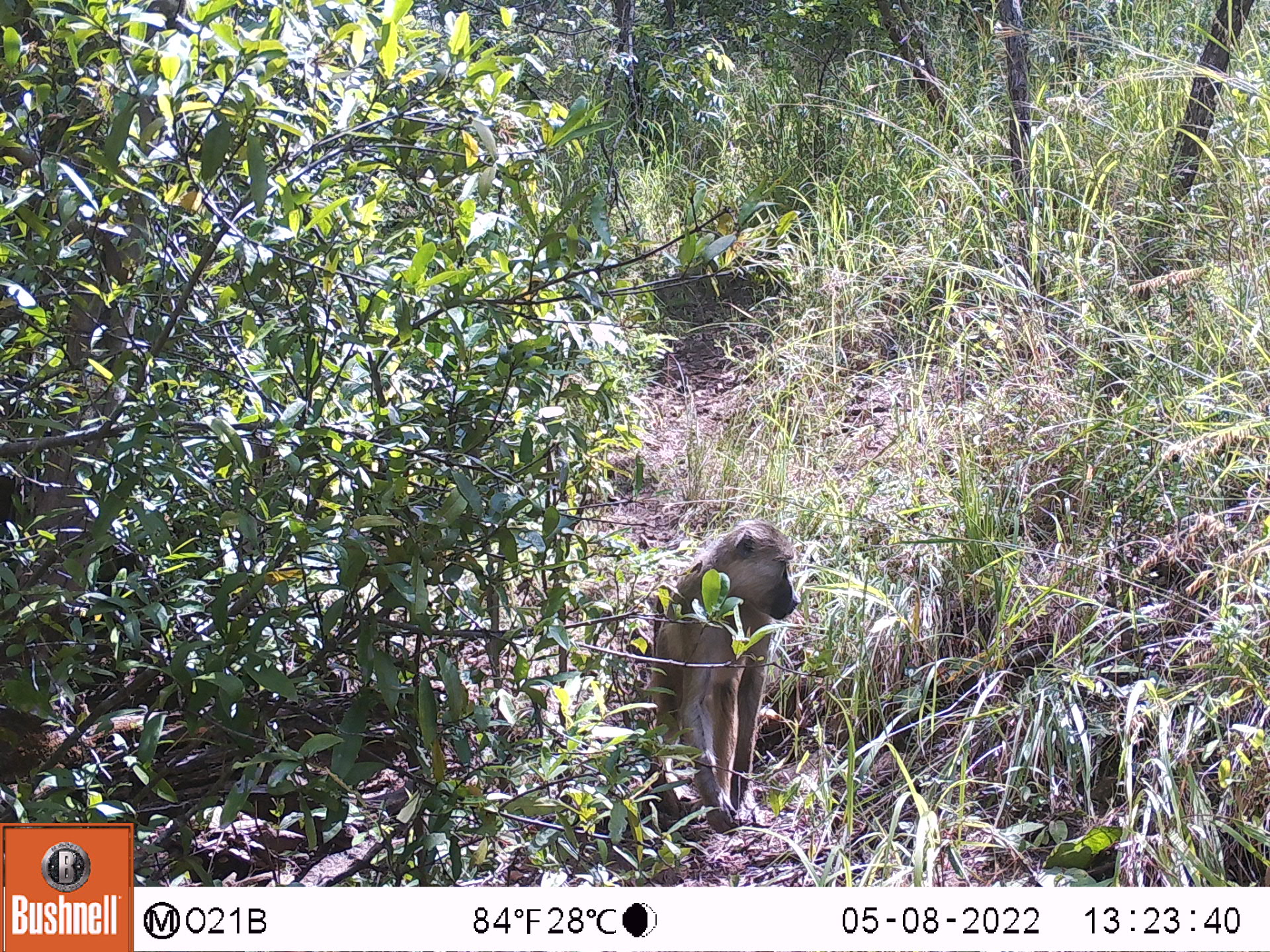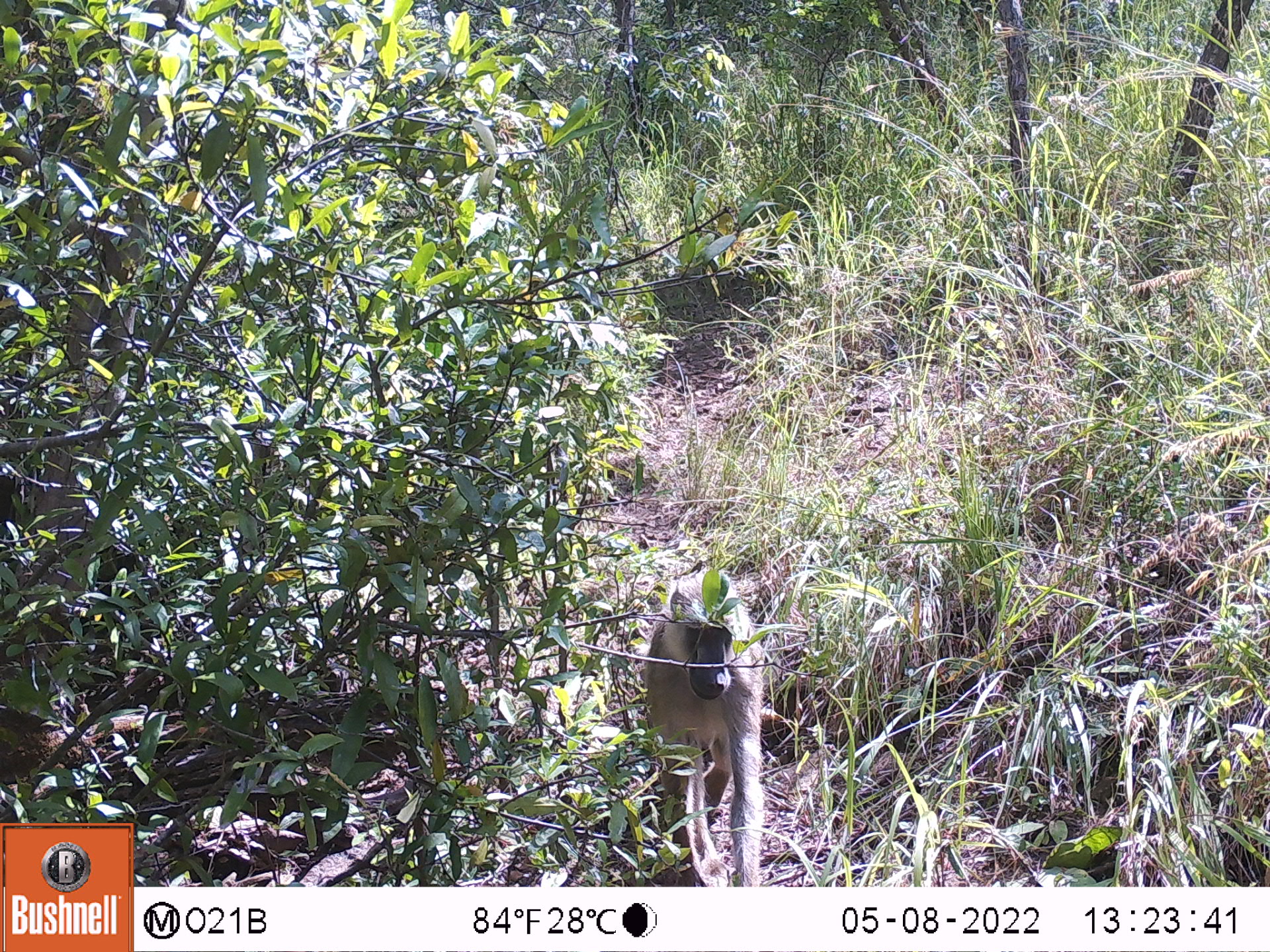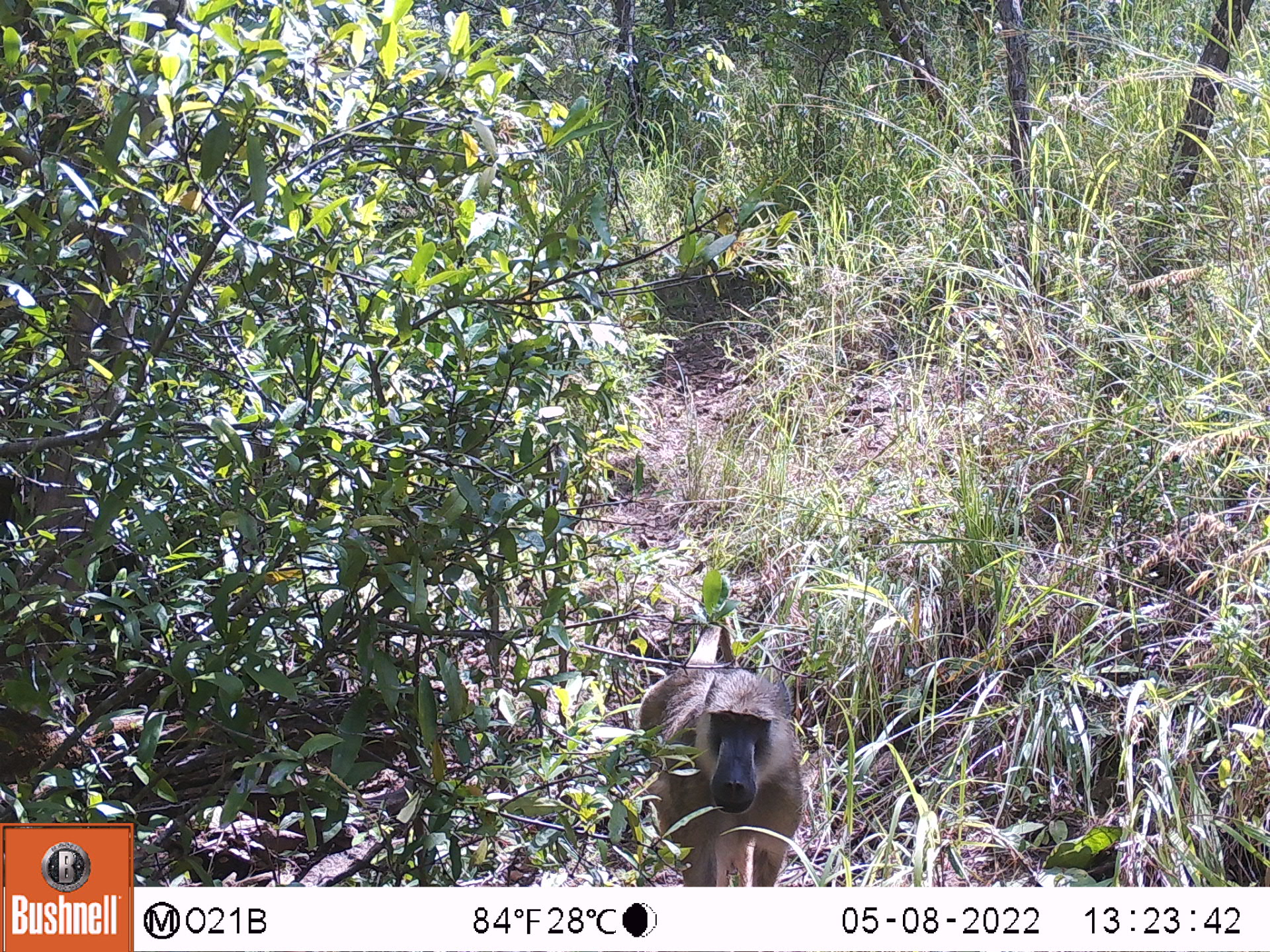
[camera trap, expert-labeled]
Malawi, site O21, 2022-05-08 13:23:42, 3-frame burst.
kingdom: Animalia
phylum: Chordata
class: Mammalia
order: Primates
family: Cercopithecidae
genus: Papio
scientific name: Papio cynocephalus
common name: yellow baboon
Yellow baboon (Papio cynocephalus), count 1.